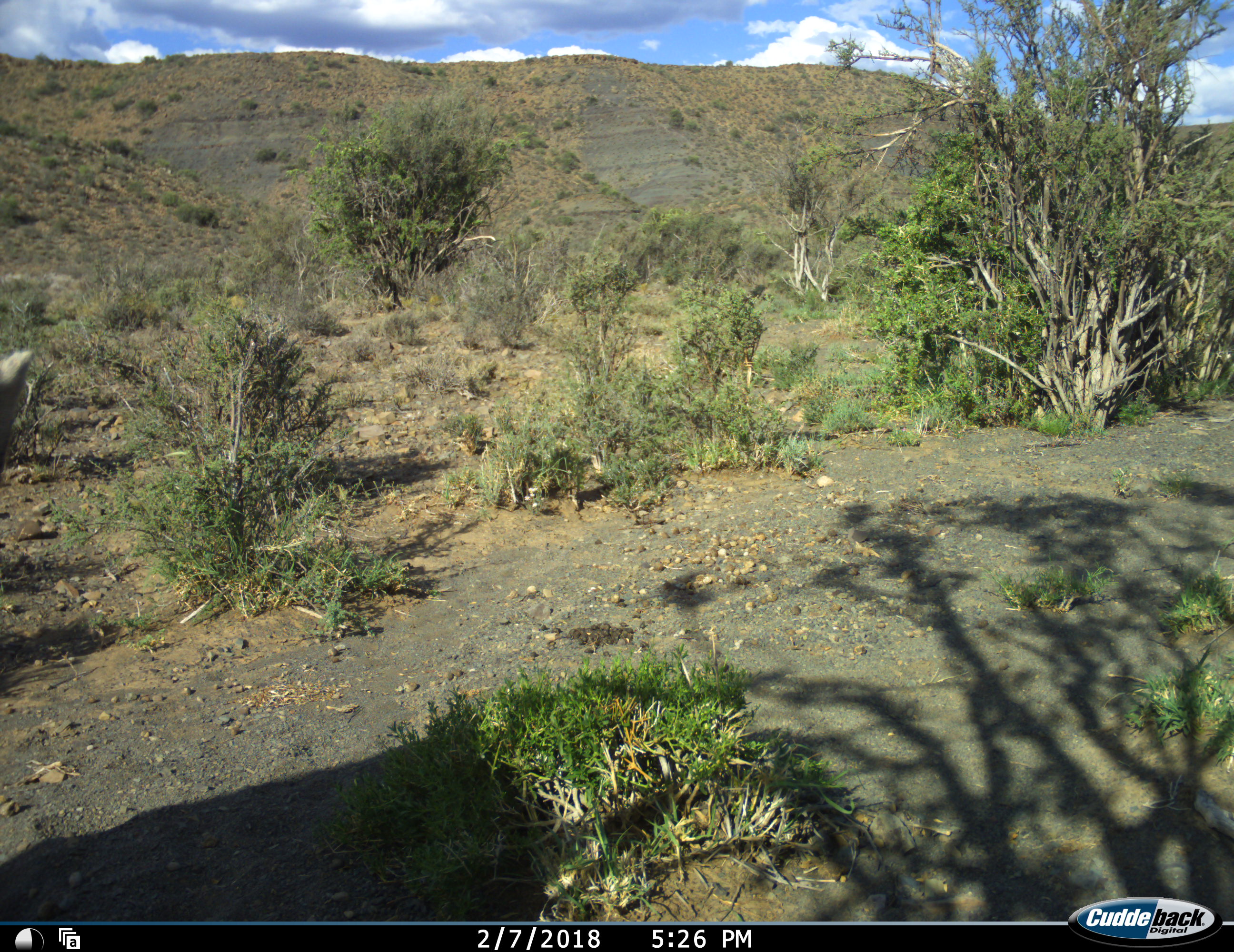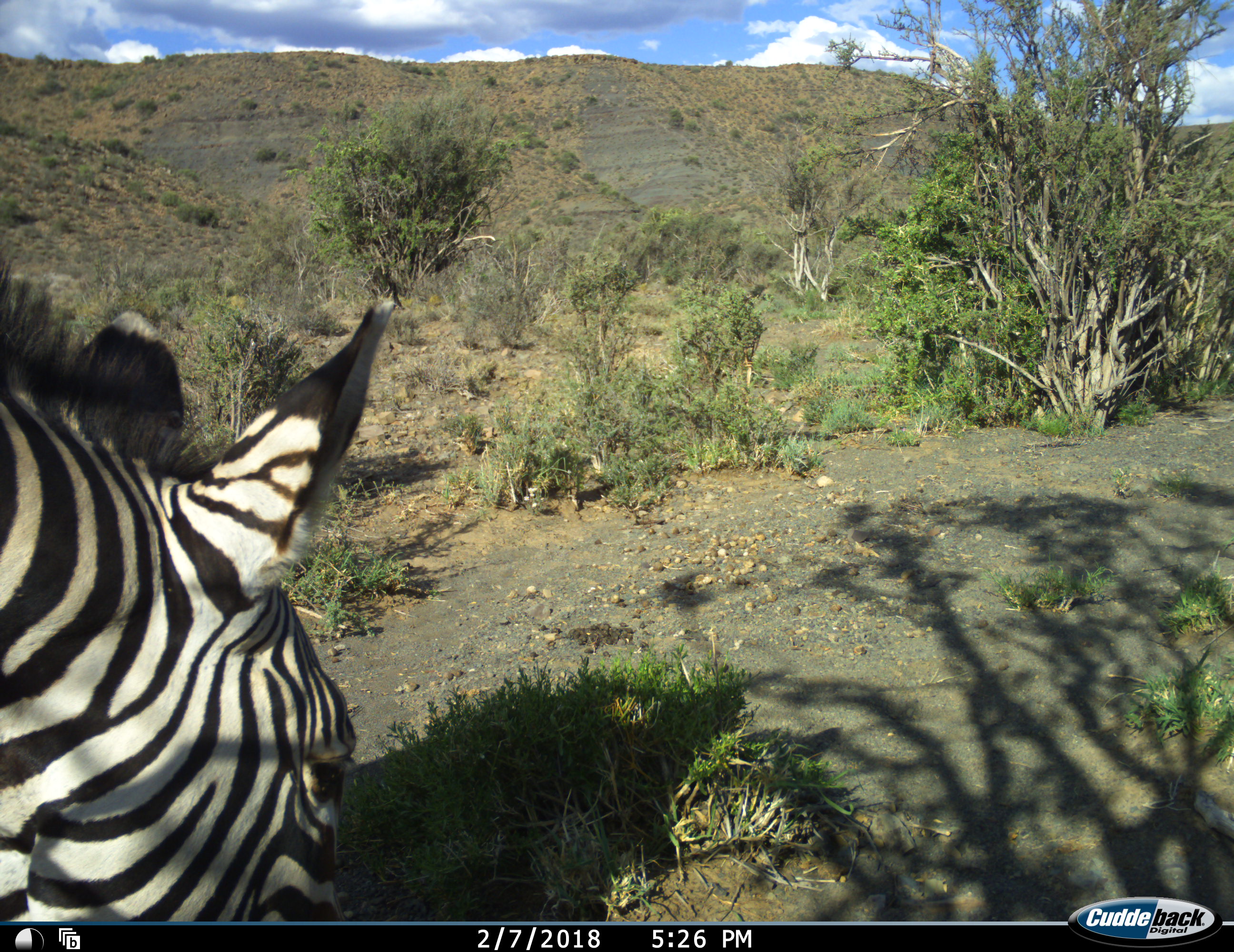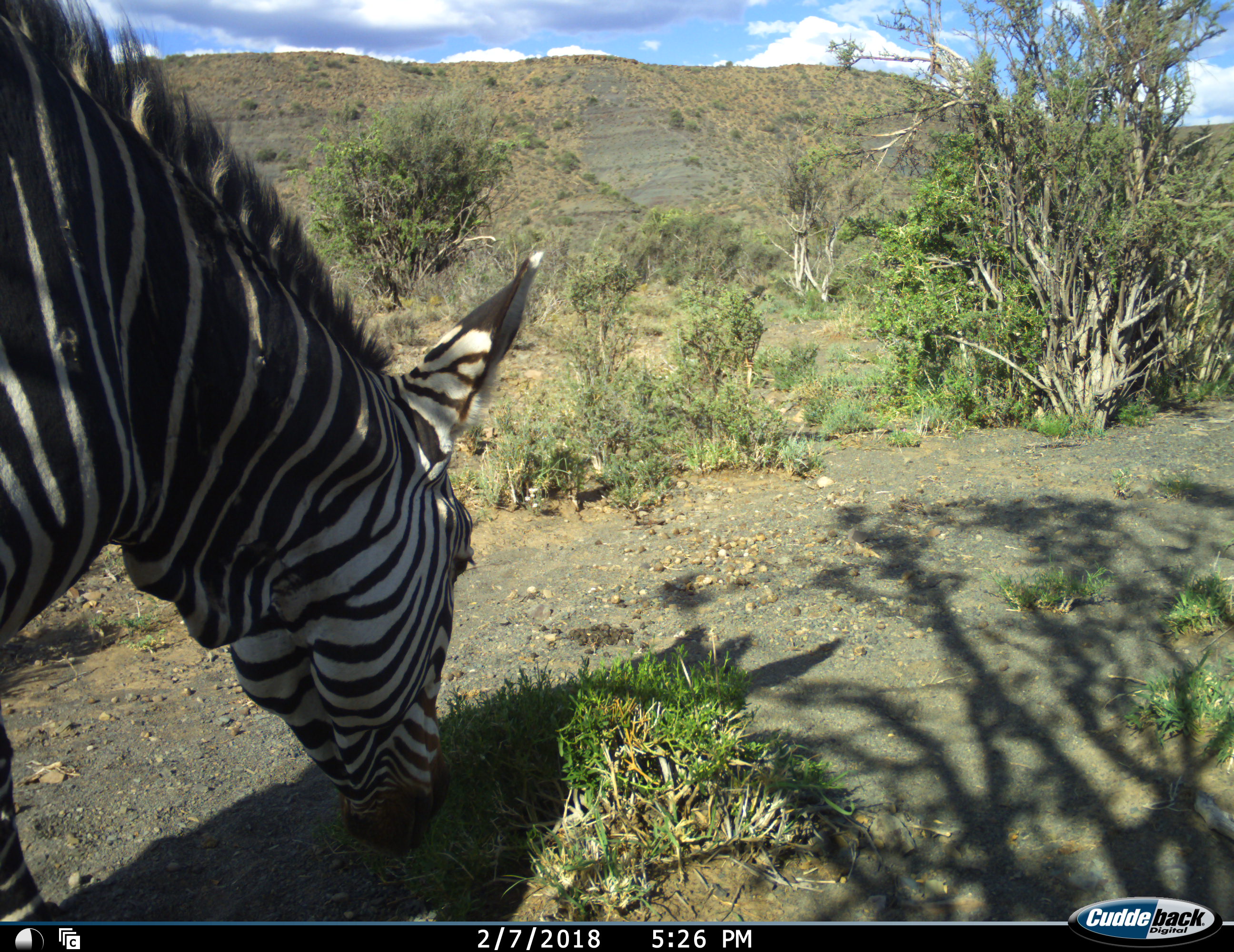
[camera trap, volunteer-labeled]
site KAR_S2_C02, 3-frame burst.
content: unidentified animal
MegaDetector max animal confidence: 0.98